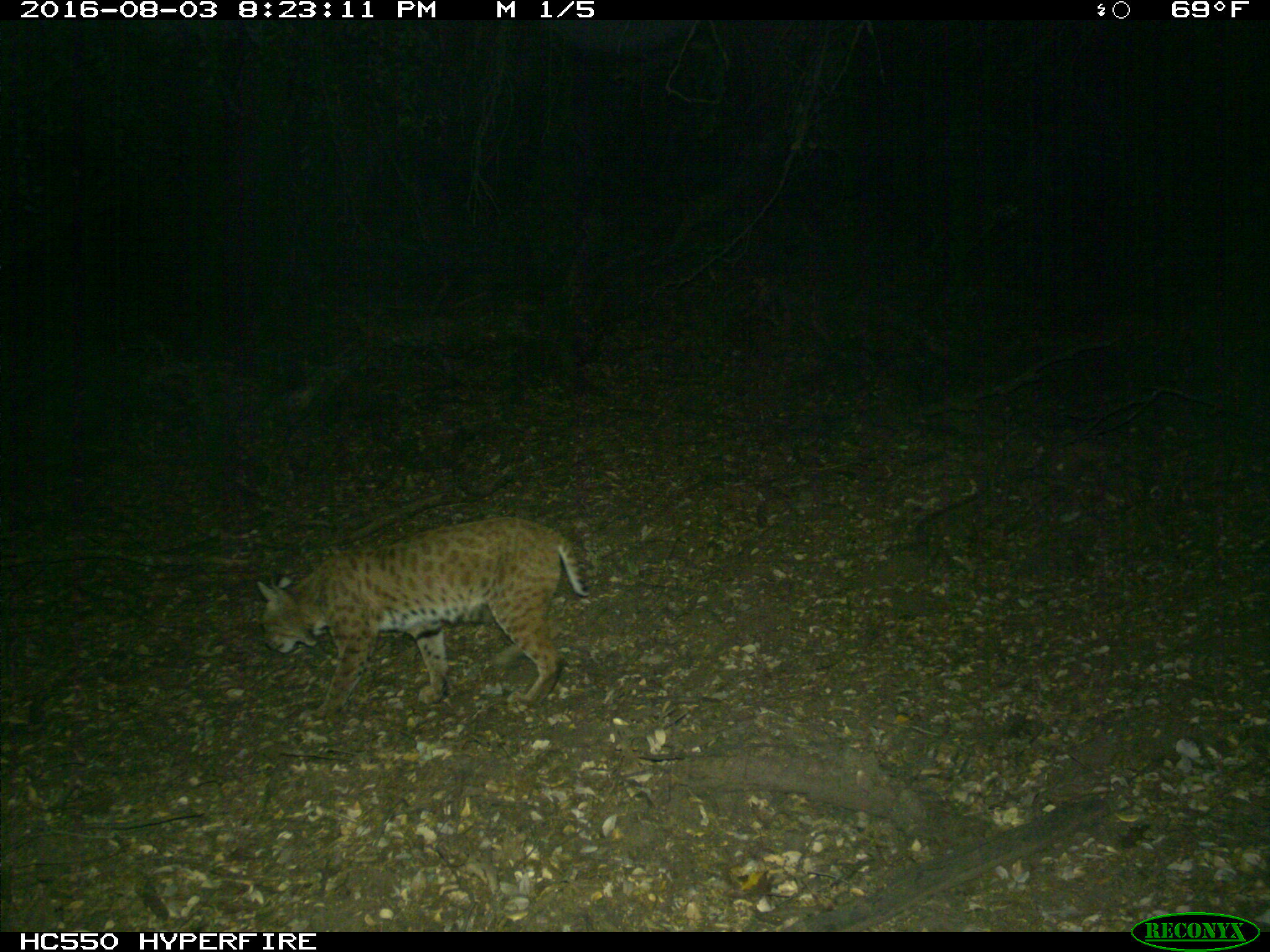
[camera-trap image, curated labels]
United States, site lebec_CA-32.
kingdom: Animalia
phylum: Chordata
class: Mammalia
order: Carnivora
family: Felidae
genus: Lynx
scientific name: Lynx rufus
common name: bobcat